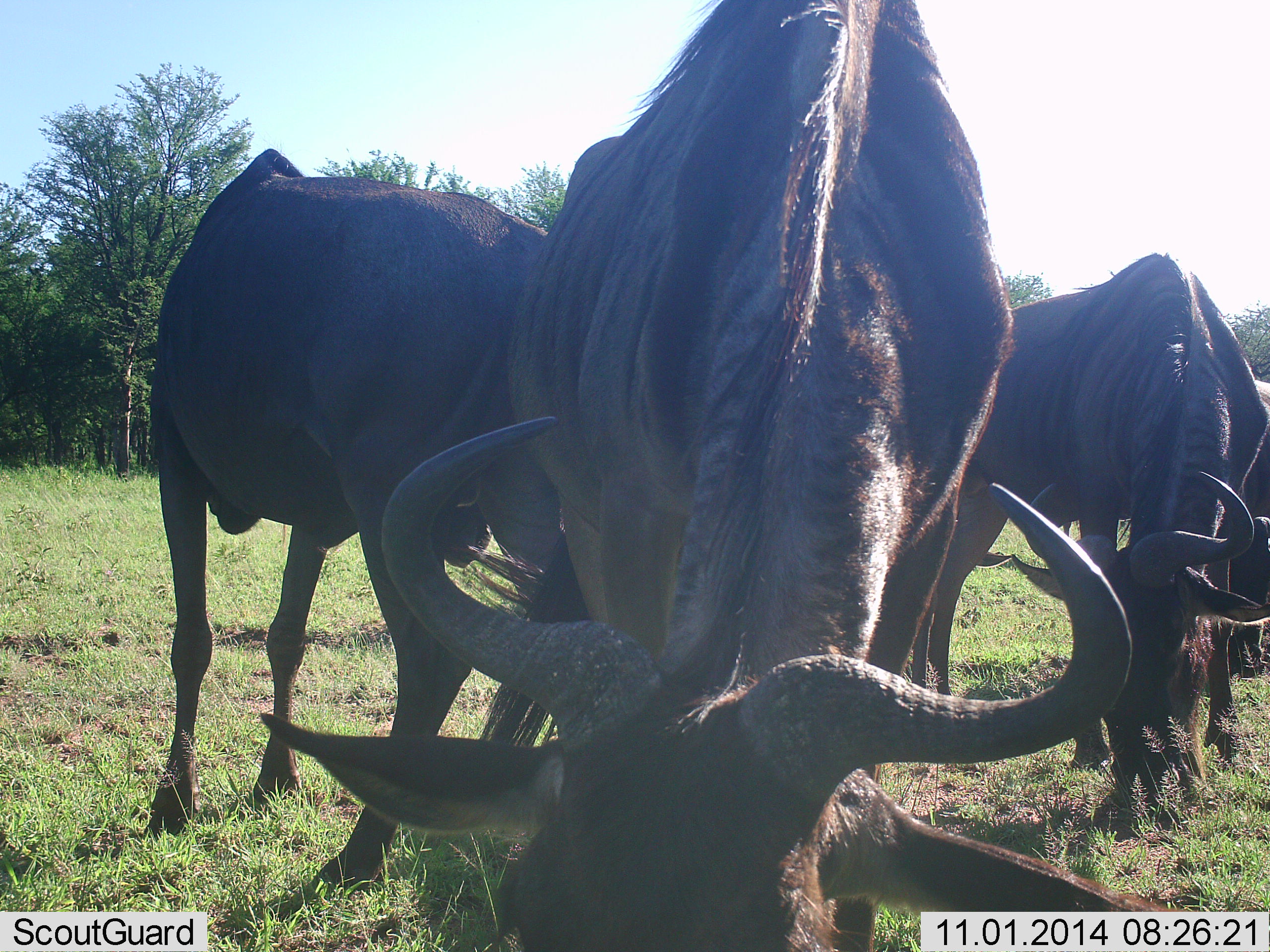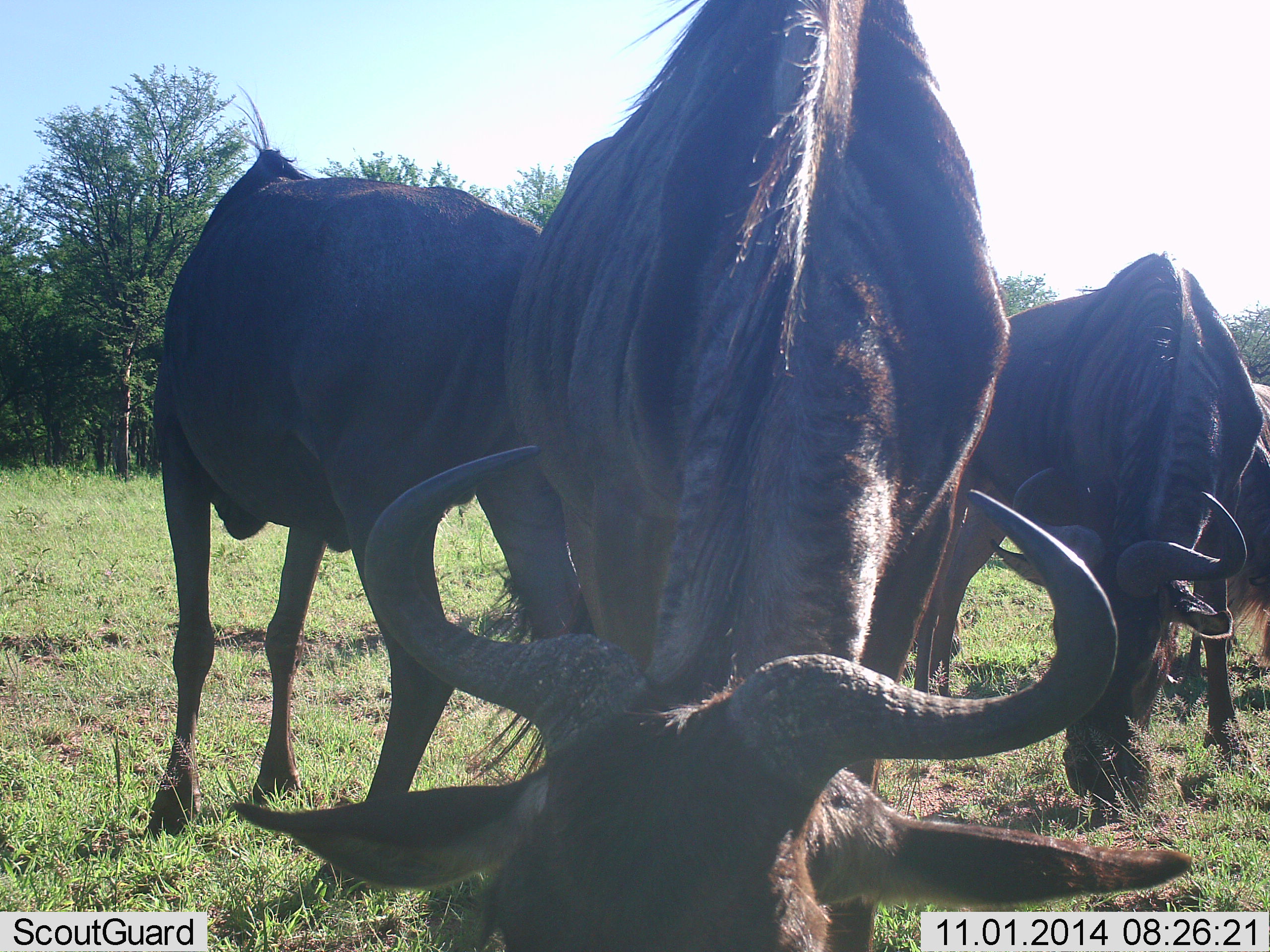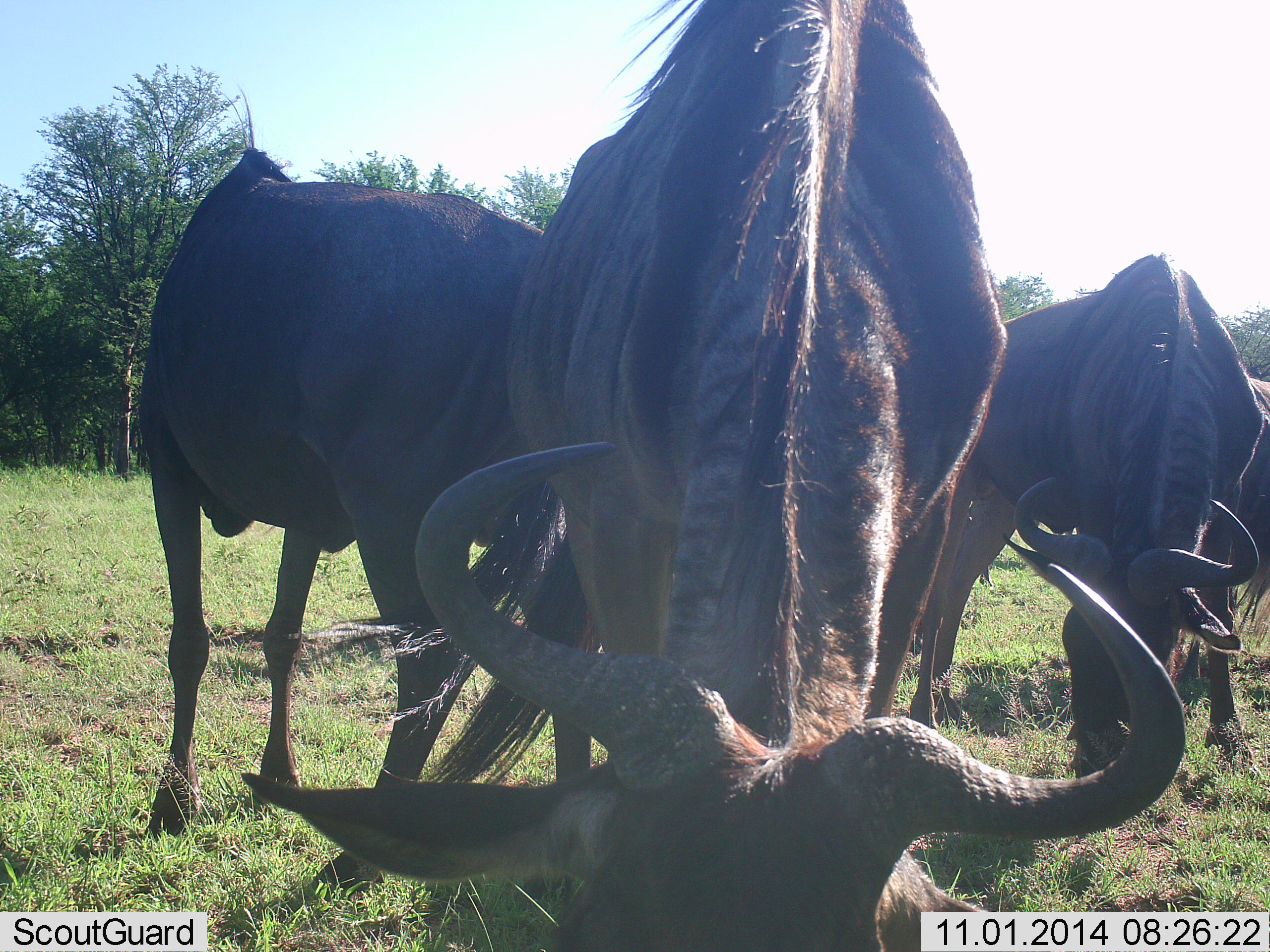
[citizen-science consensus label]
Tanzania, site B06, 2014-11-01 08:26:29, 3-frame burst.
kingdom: Animalia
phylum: Chordata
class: Mammalia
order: Artiodactyla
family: Bovidae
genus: Connochaetes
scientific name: Connochaetes taurinus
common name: blue wildebeest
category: wildebeest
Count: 4.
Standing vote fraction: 33%.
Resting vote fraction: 0%.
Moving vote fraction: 0%.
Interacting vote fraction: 0%.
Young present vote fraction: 0%.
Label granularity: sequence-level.